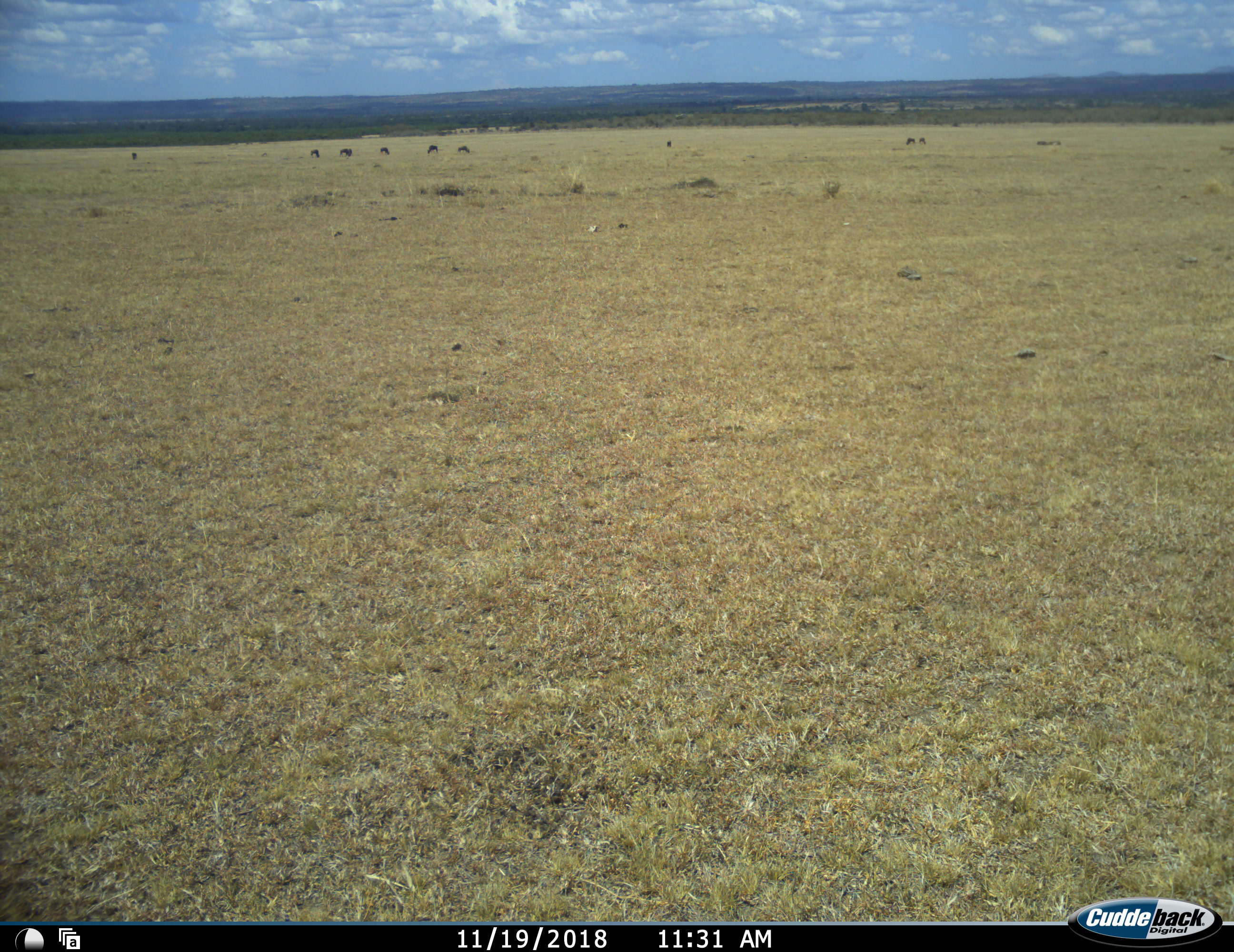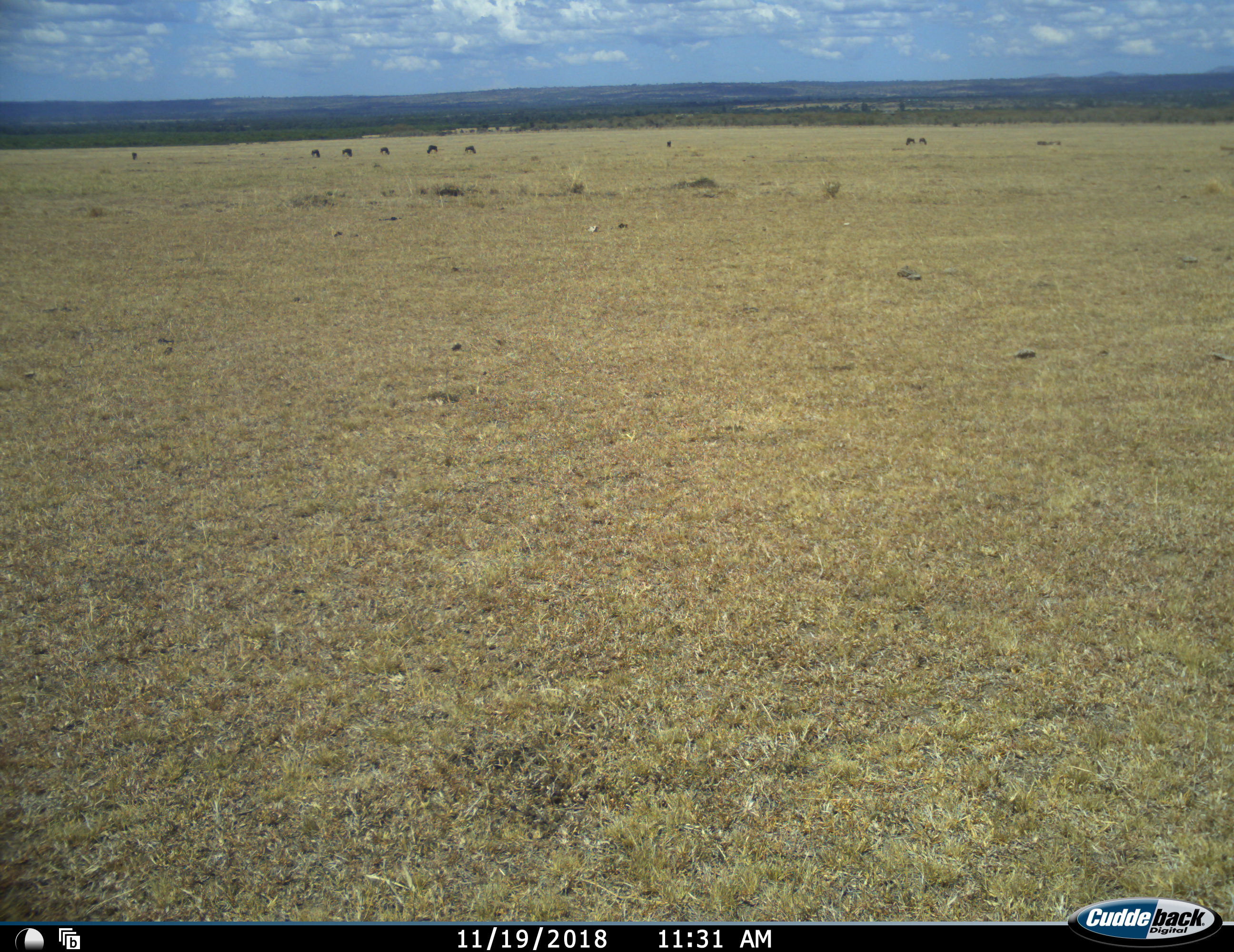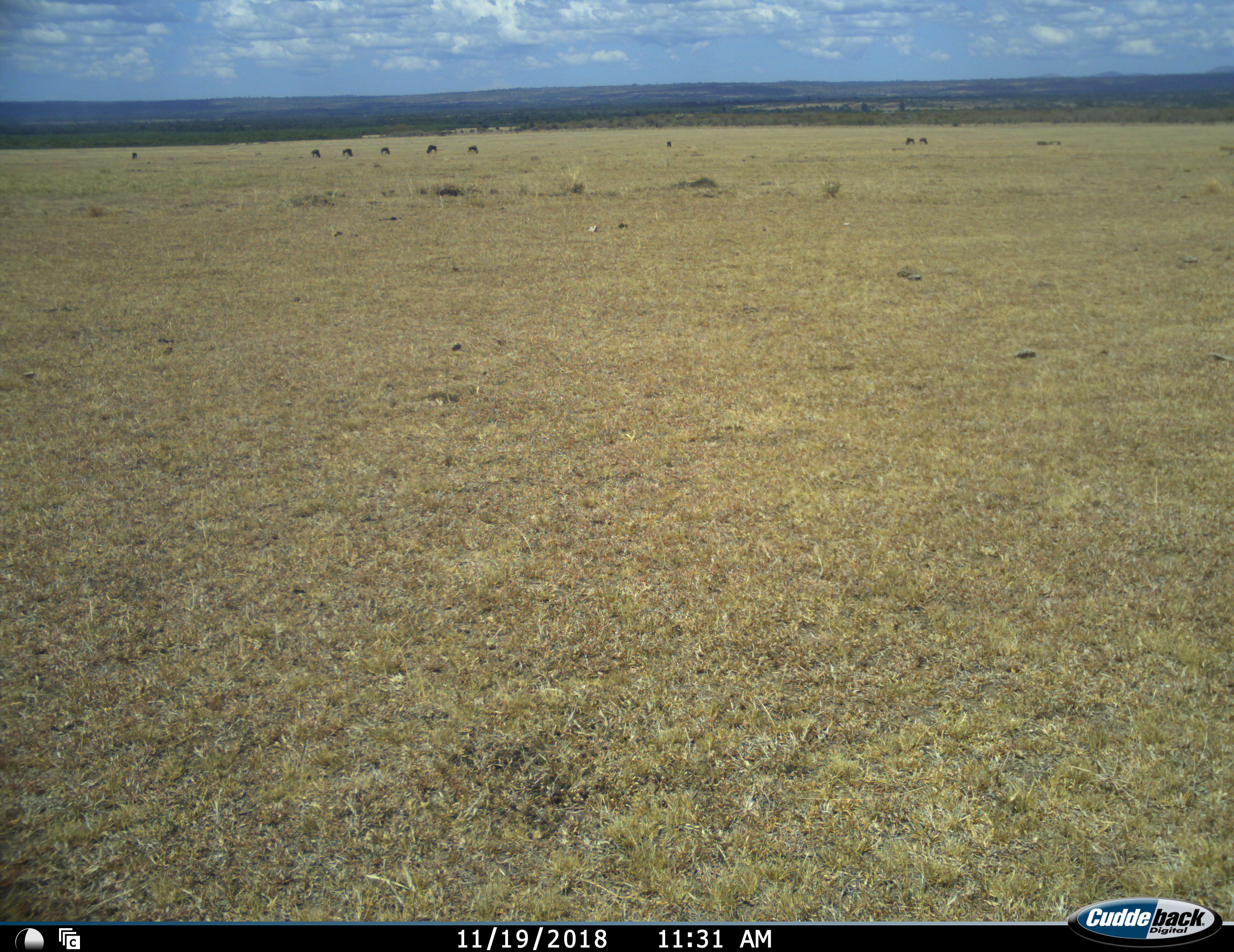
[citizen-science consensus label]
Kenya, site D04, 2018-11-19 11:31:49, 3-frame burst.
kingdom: Animalia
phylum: Chordata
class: Mammalia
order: Artiodactyla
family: Bovidae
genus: Connochaetes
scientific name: Connochaetes taurinus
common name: common wildebeest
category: wildebeest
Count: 9.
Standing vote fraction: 60%.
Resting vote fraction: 0%.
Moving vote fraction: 0%.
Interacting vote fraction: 0%.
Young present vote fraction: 0%.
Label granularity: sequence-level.